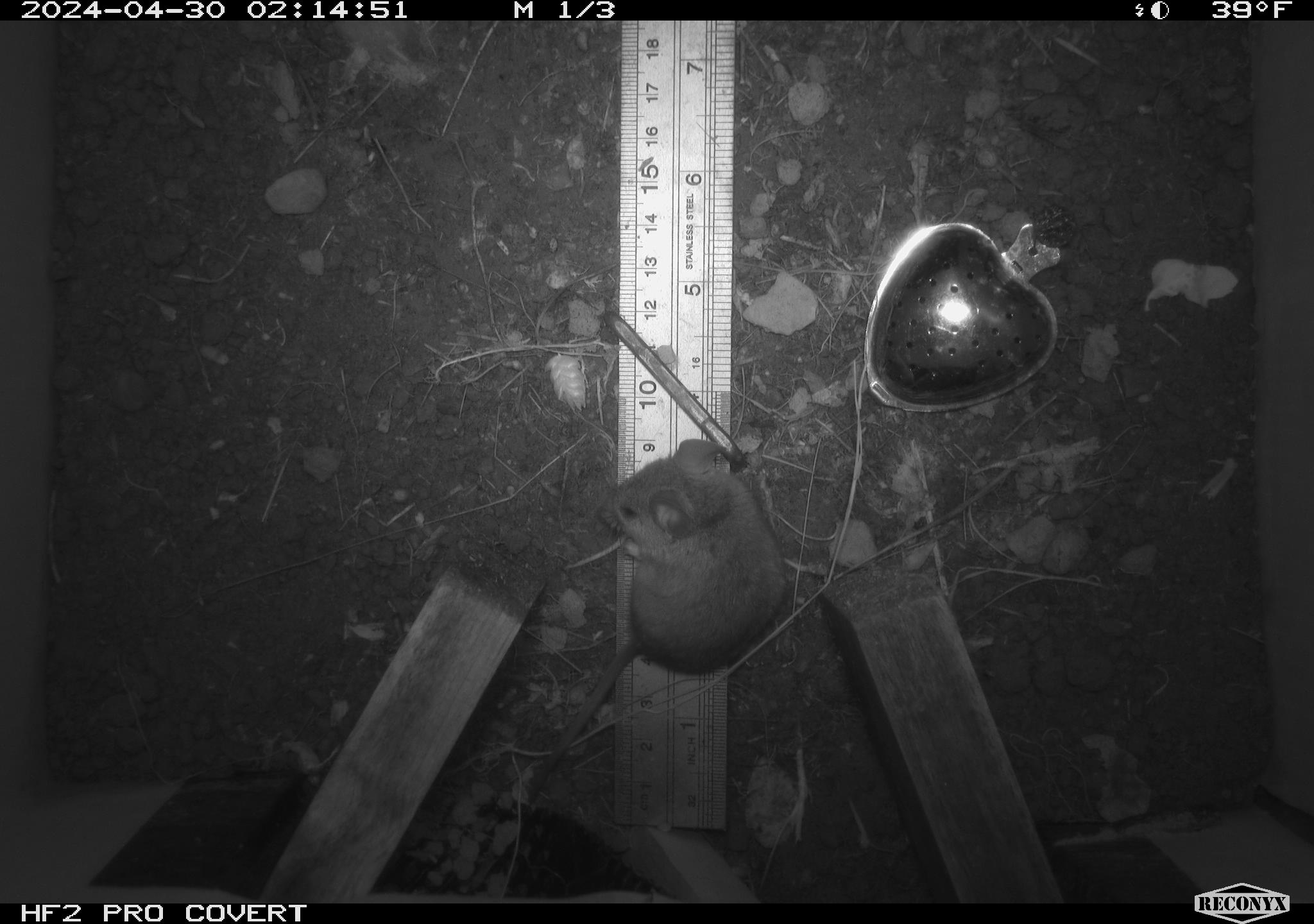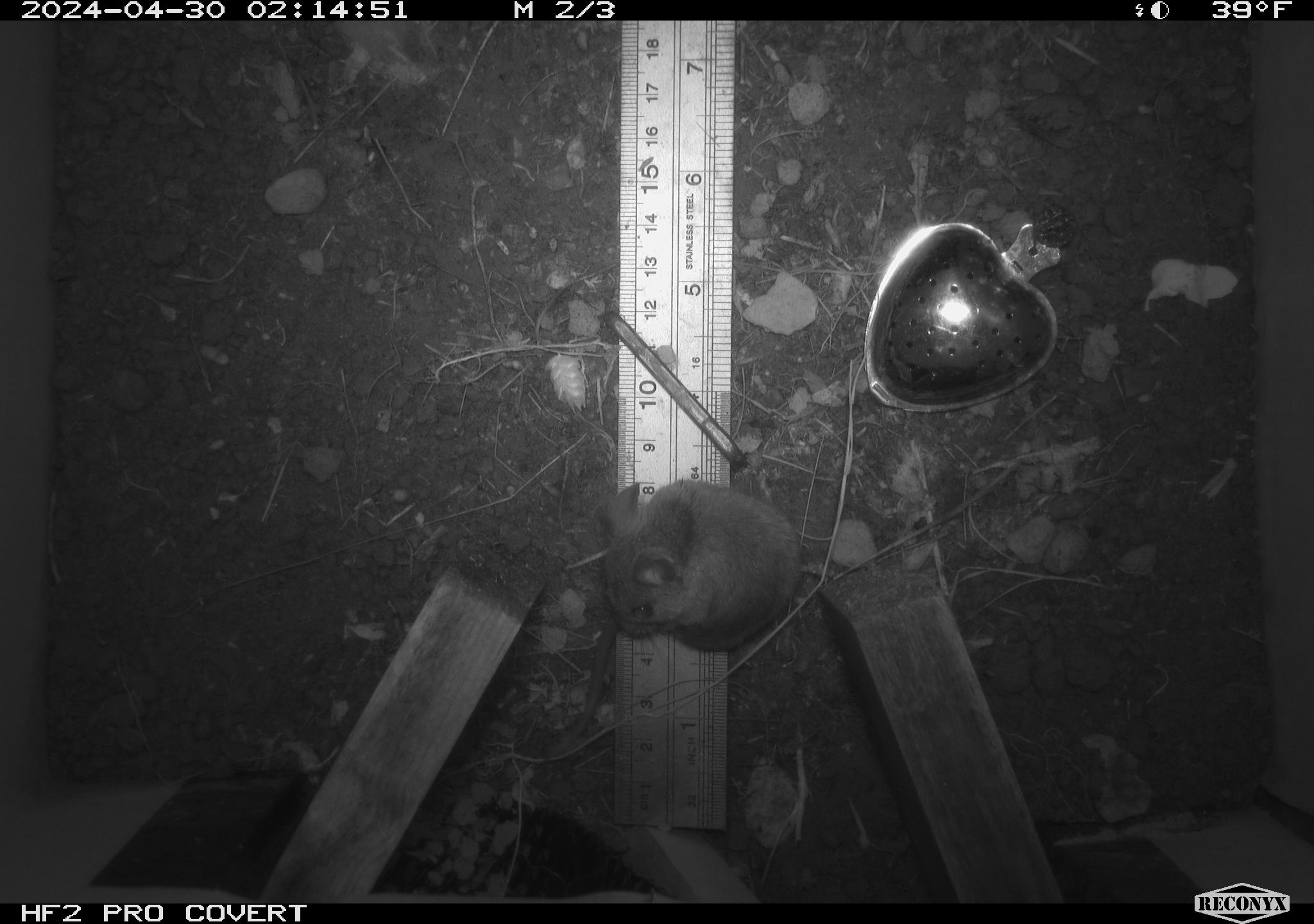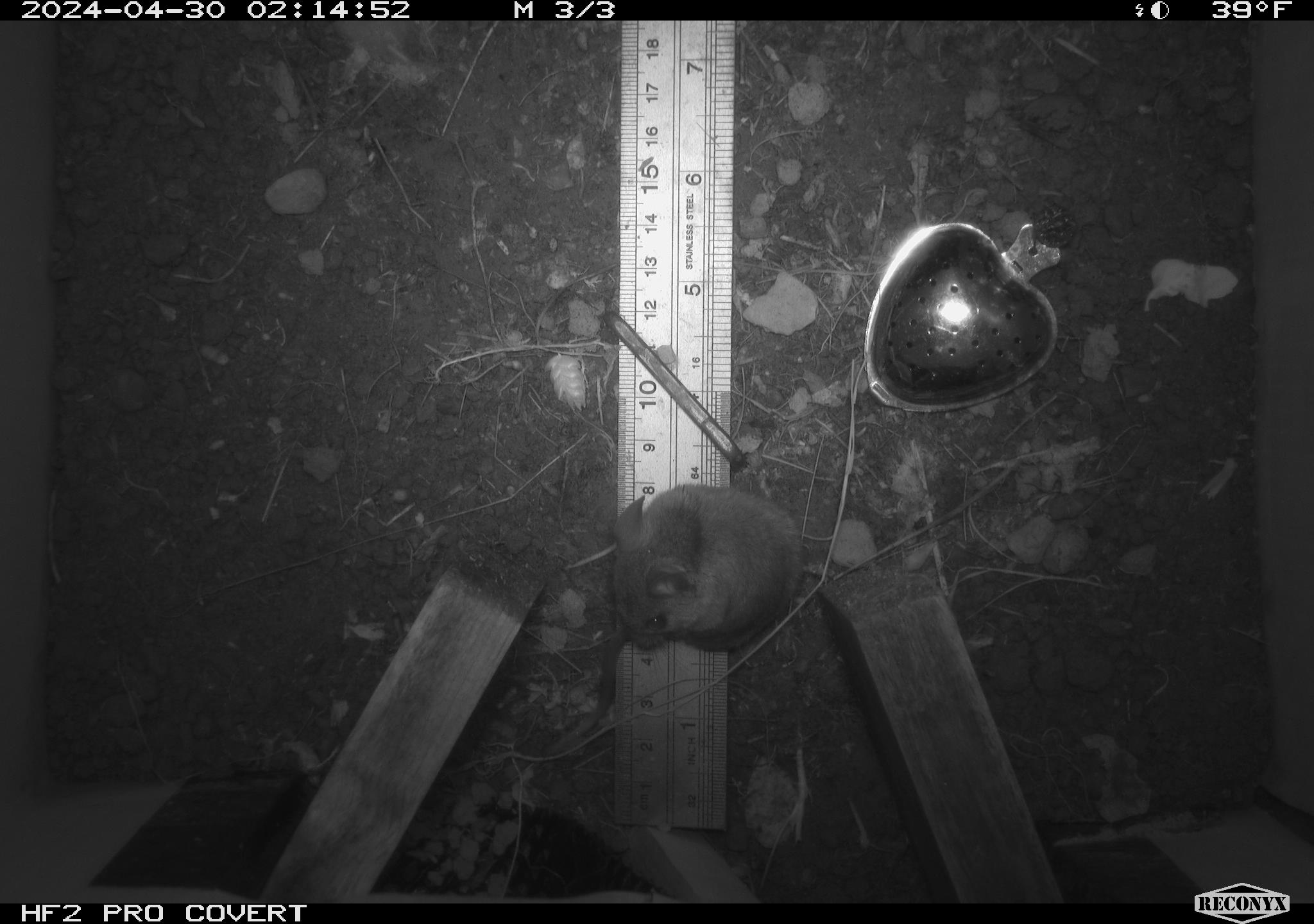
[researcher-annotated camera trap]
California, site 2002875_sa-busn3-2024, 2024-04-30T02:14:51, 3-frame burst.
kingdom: Animalia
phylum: Chordata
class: Mammalia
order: Rodentia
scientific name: Rodentia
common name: mouse species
Mouse species (Rodentia).